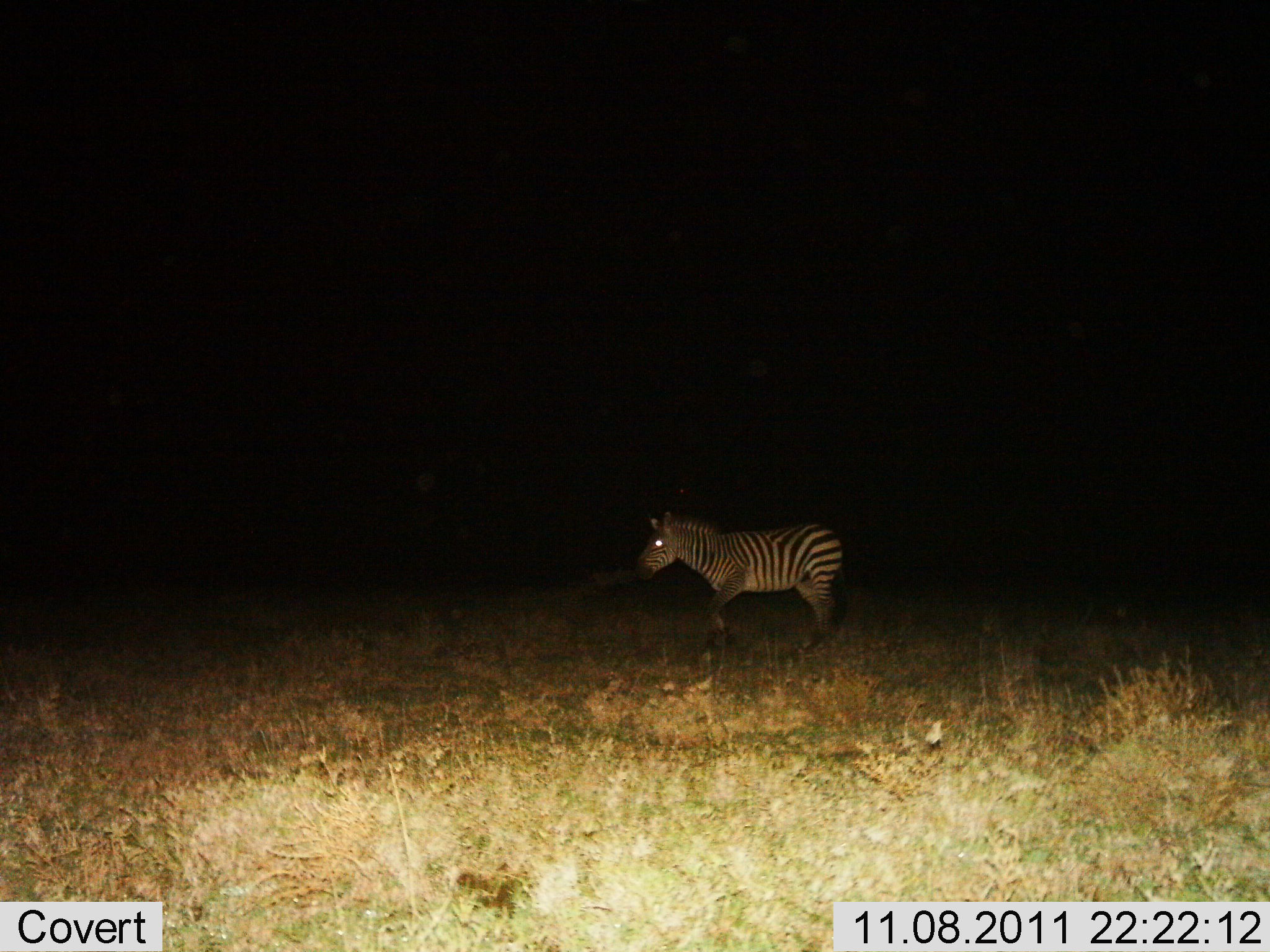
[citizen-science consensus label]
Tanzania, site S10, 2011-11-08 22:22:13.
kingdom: Animalia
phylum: Chordata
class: Mammalia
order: Perissodactyla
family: Equidae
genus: Equus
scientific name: Equus quagga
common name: plains zebra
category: zebra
Zebra (plains zebra) (Equus quagga), count 1. Behavior (volunteer vote fractions): standing 36%, resting 0%, moving 73%, interacting 0%. Young present (vote fraction): 0%. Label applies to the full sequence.